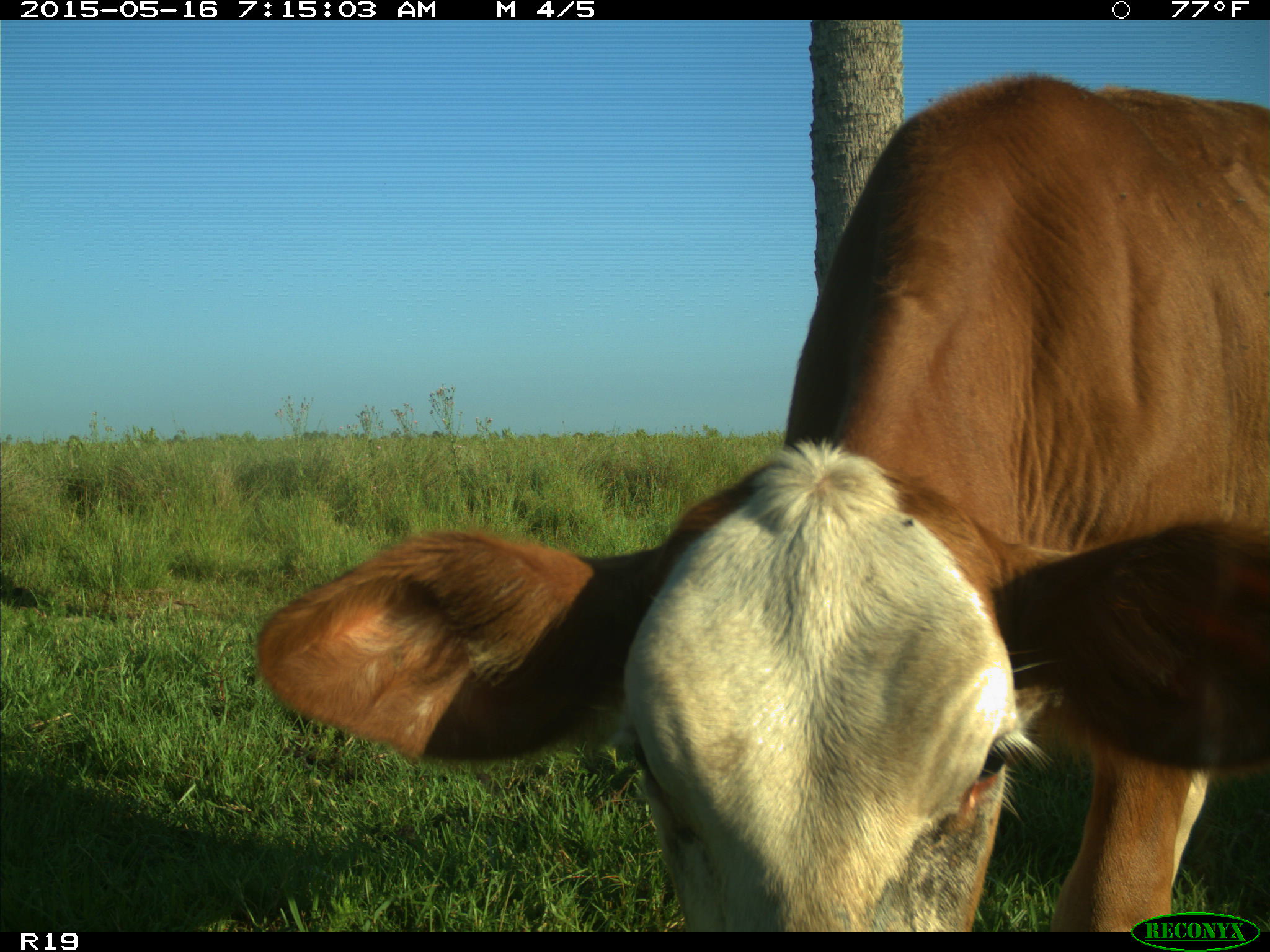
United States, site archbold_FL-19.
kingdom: Animalia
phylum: Chordata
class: Mammalia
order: Artiodactyla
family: Bovidae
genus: Bos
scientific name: Bos taurus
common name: domestic cow